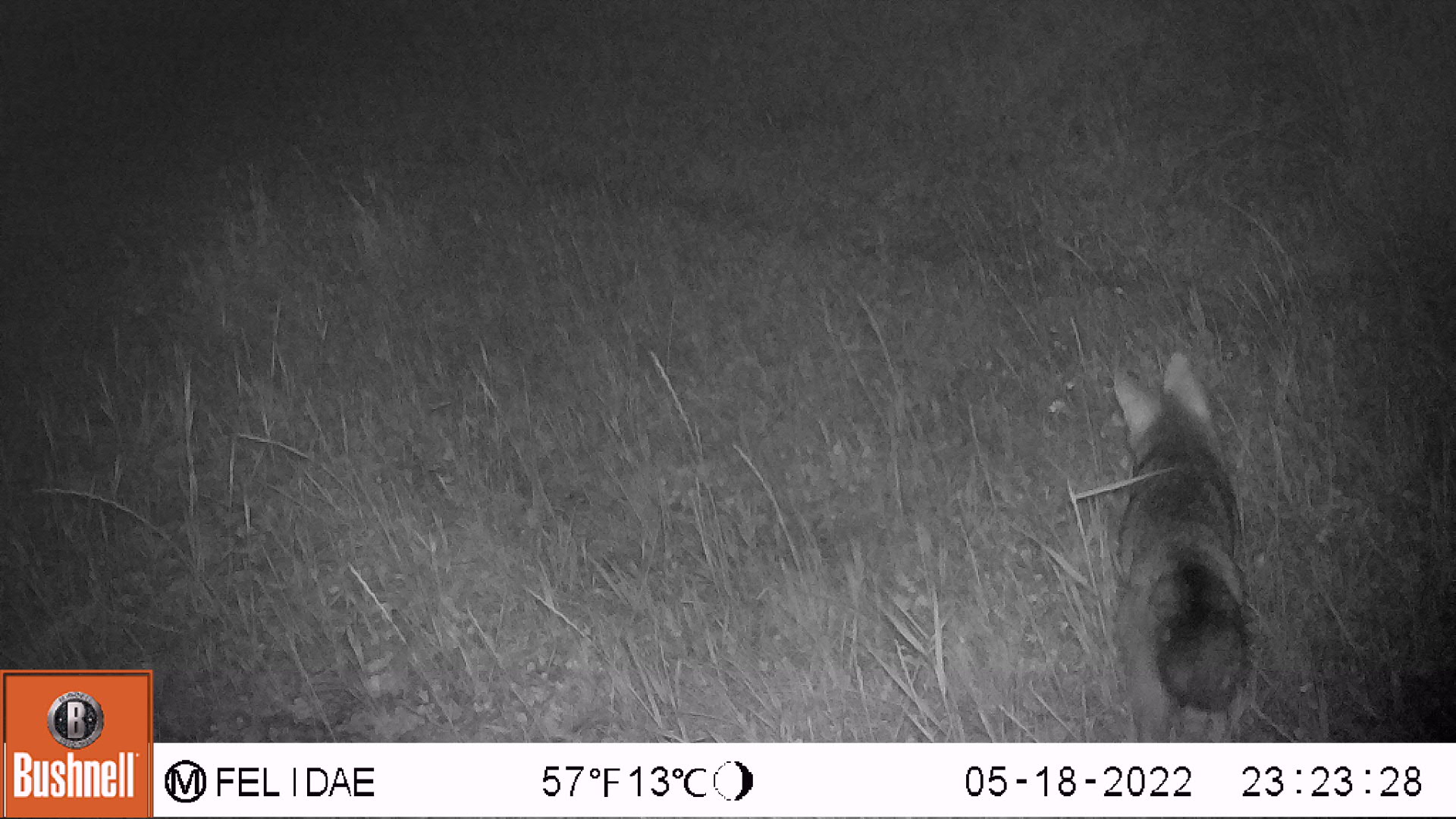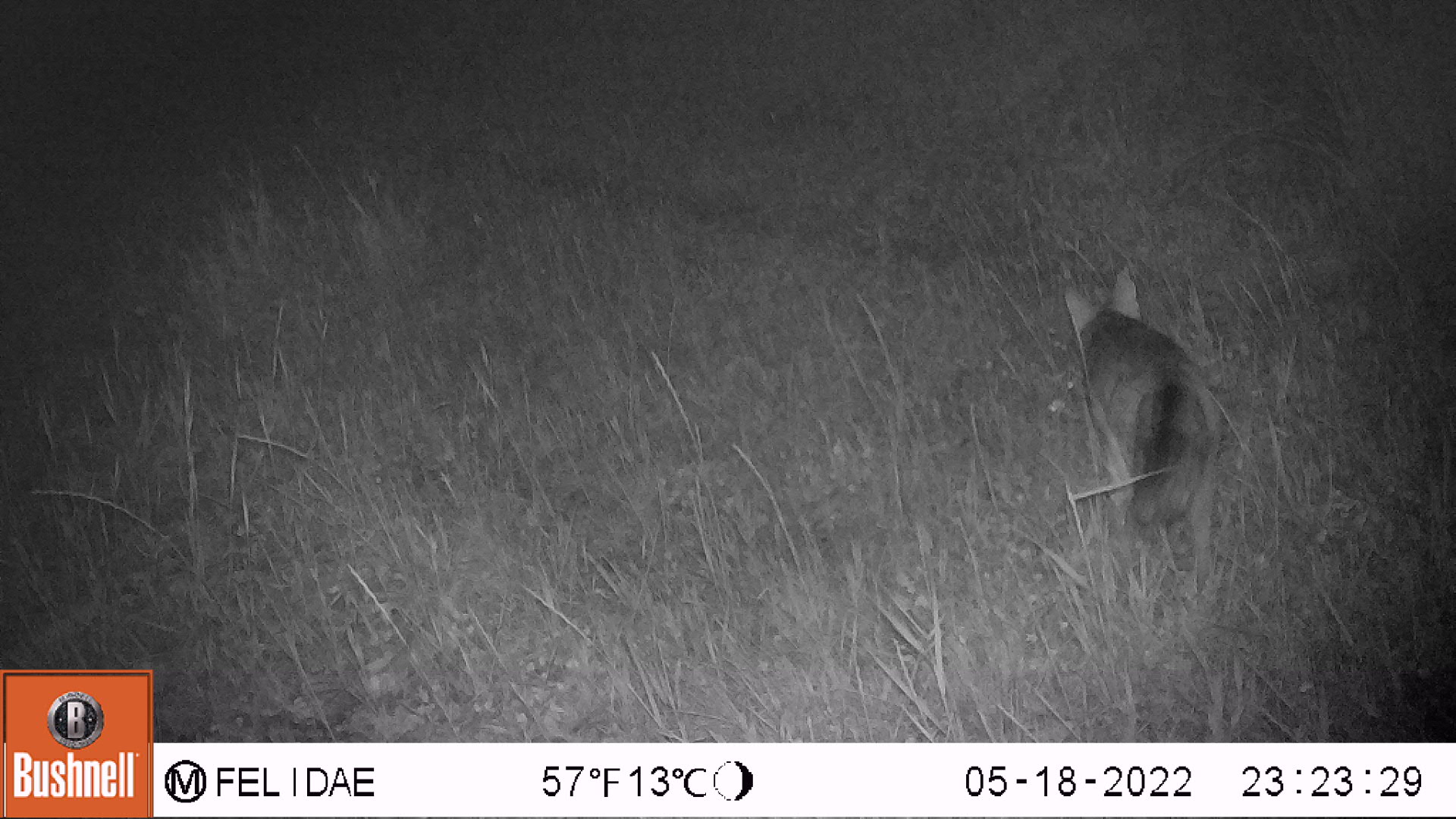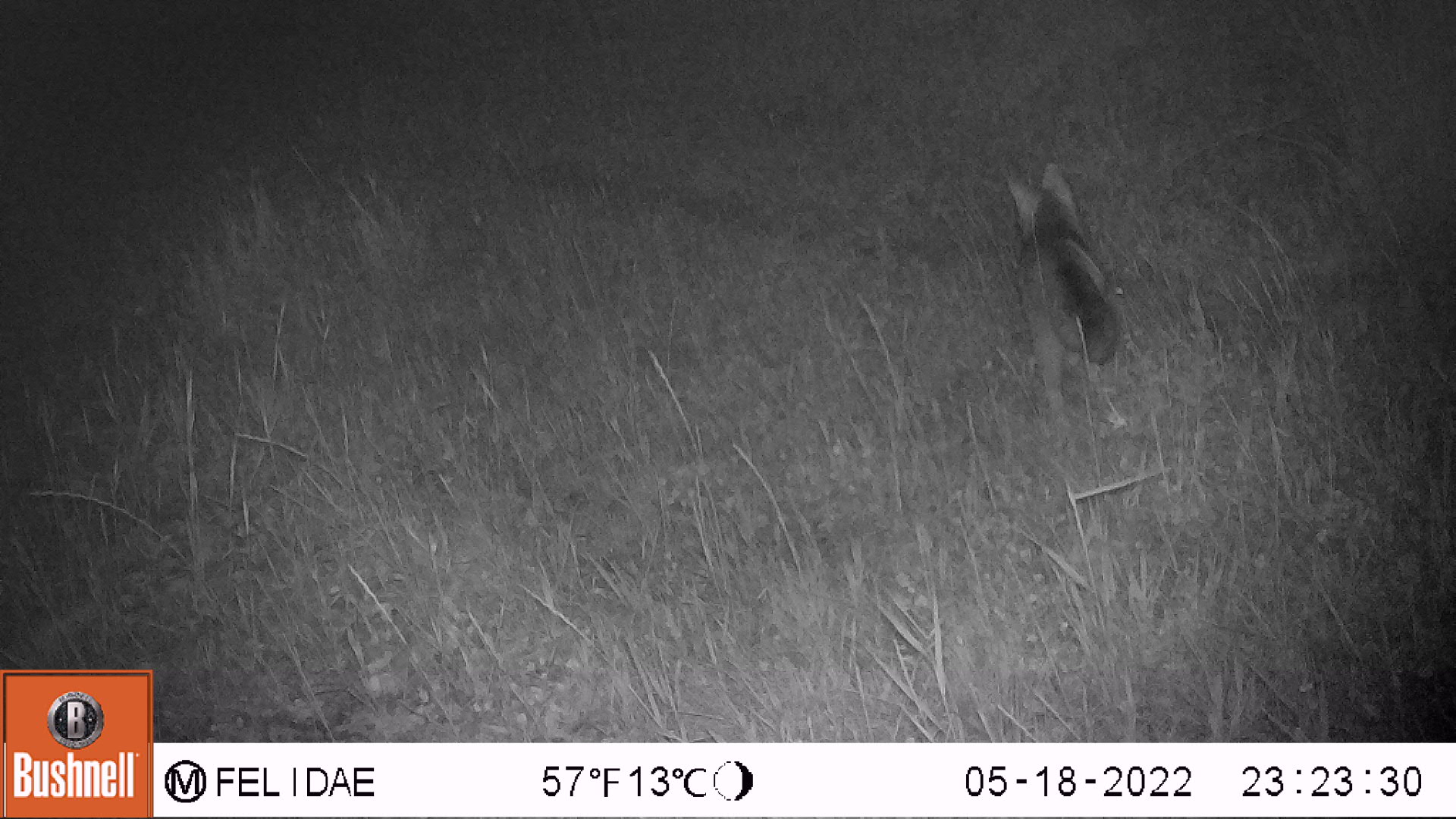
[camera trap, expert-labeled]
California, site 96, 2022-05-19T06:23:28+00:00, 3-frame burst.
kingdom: Animalia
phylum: Chordata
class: Mammalia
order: Carnivora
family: Canidae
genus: Urocyon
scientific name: Urocyon cinereoargenteus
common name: gray fox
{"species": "gray fox (Urocyon cinereoargenteus)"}